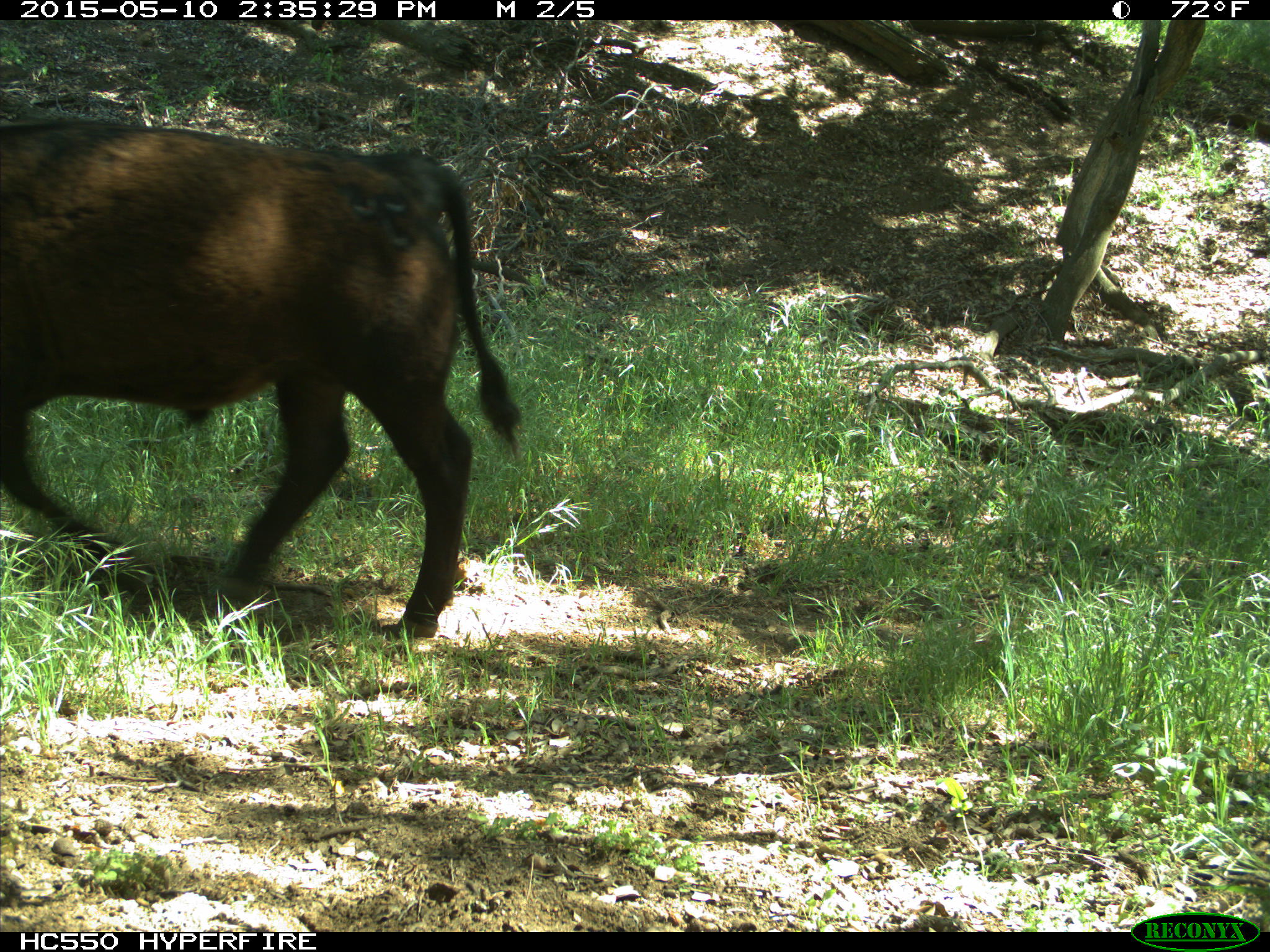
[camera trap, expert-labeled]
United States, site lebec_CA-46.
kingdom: Animalia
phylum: Chordata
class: Mammalia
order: Artiodactyla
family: Bovidae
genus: Bos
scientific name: Bos taurus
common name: domestic cow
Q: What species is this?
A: Bos taurus (domestic cow).